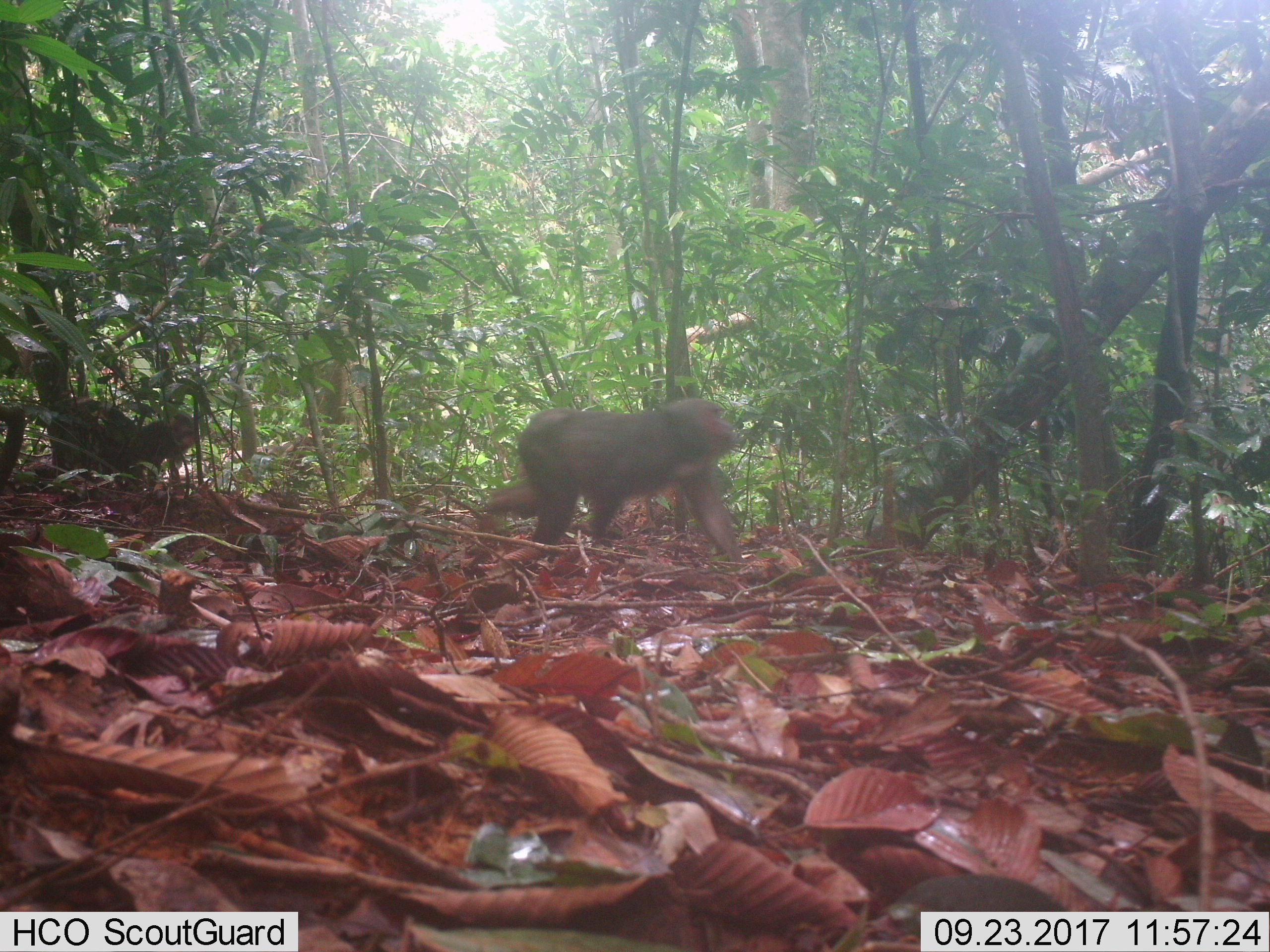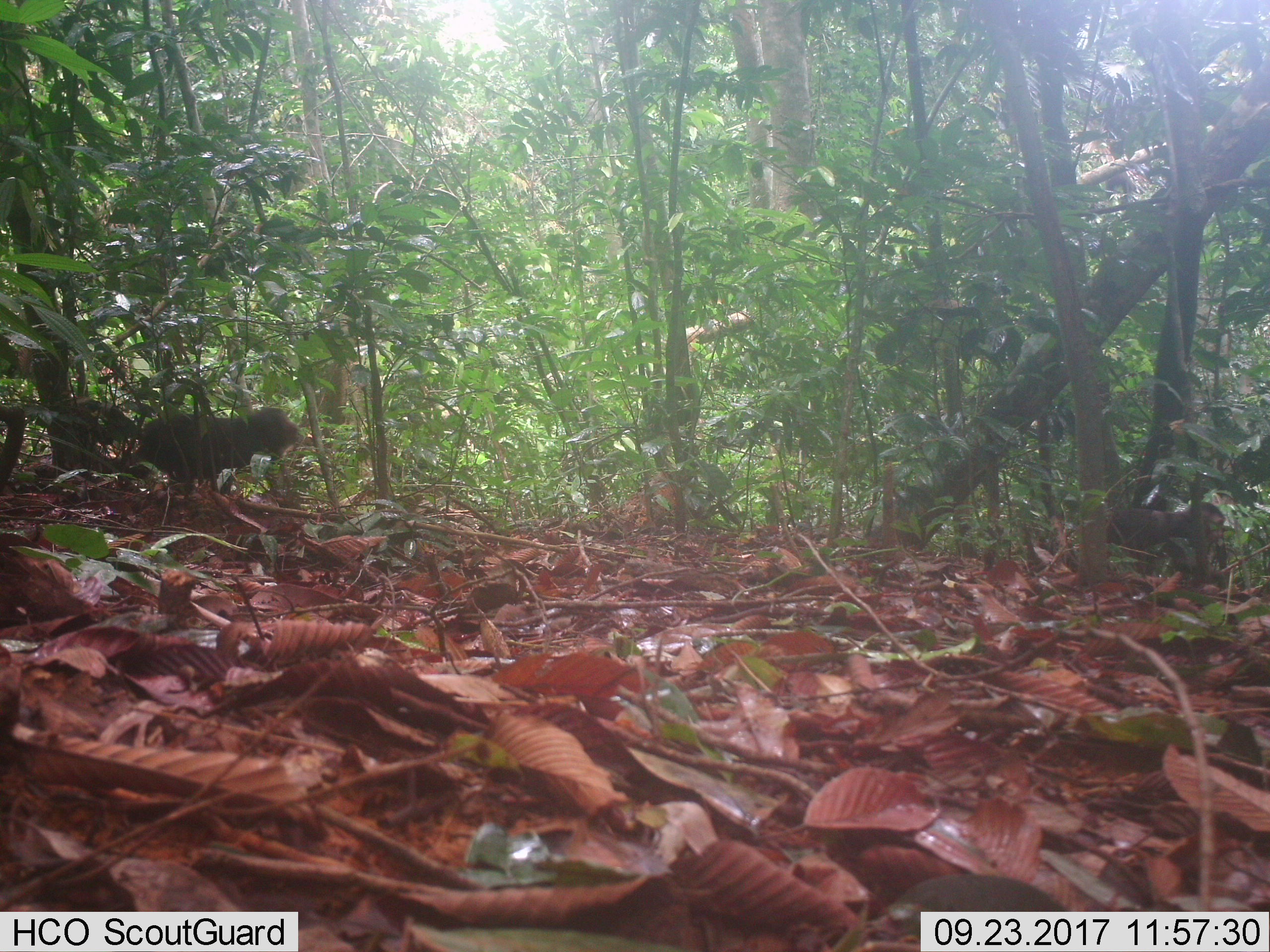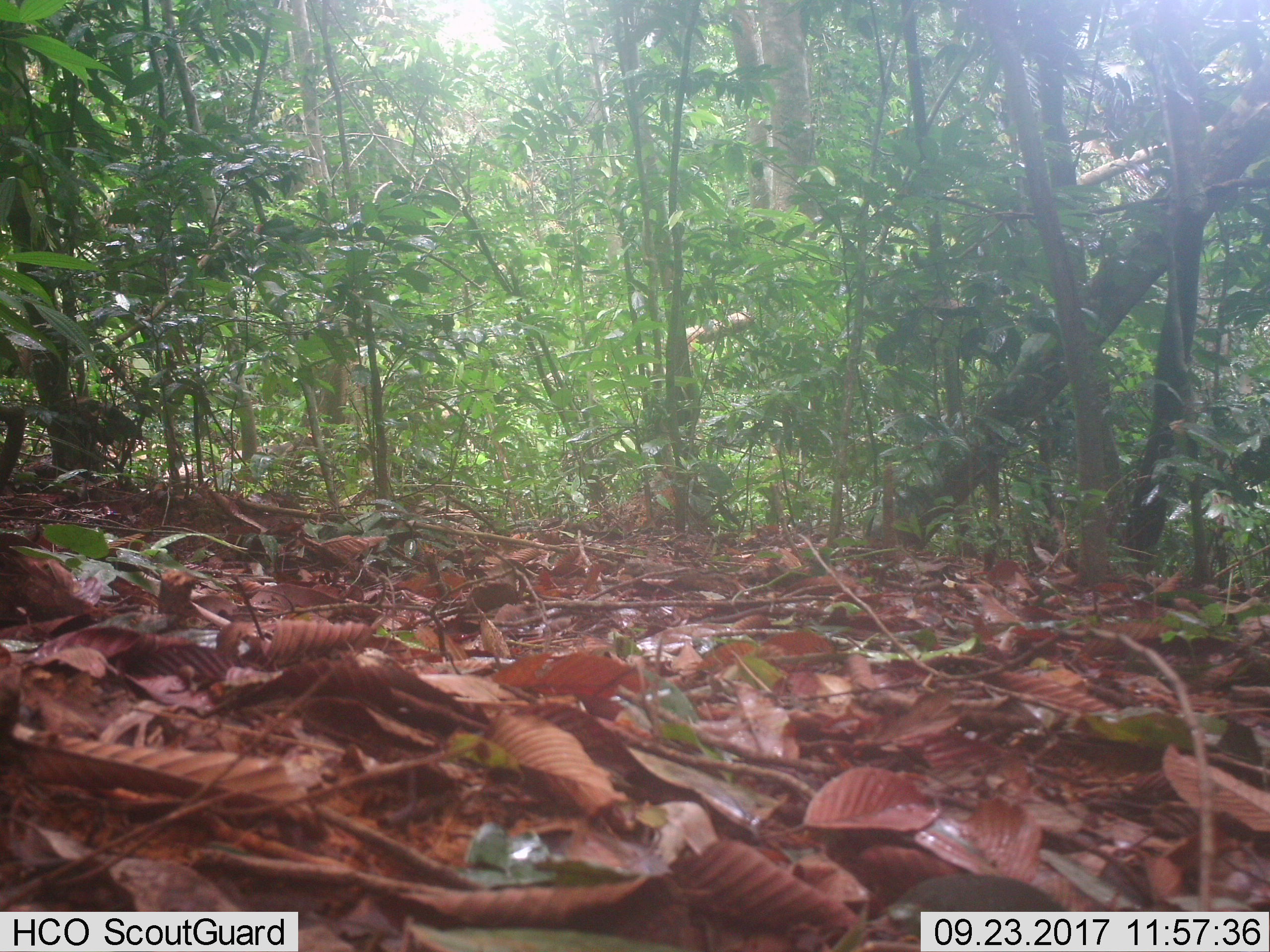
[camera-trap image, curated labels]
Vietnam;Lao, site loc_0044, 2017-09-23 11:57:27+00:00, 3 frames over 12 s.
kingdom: Animalia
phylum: Chordata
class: Mammalia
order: Primates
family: Cercopithecidae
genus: Macaca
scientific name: Macaca arctoides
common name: stump-tailed macaque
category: stump tailed macaque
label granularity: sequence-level